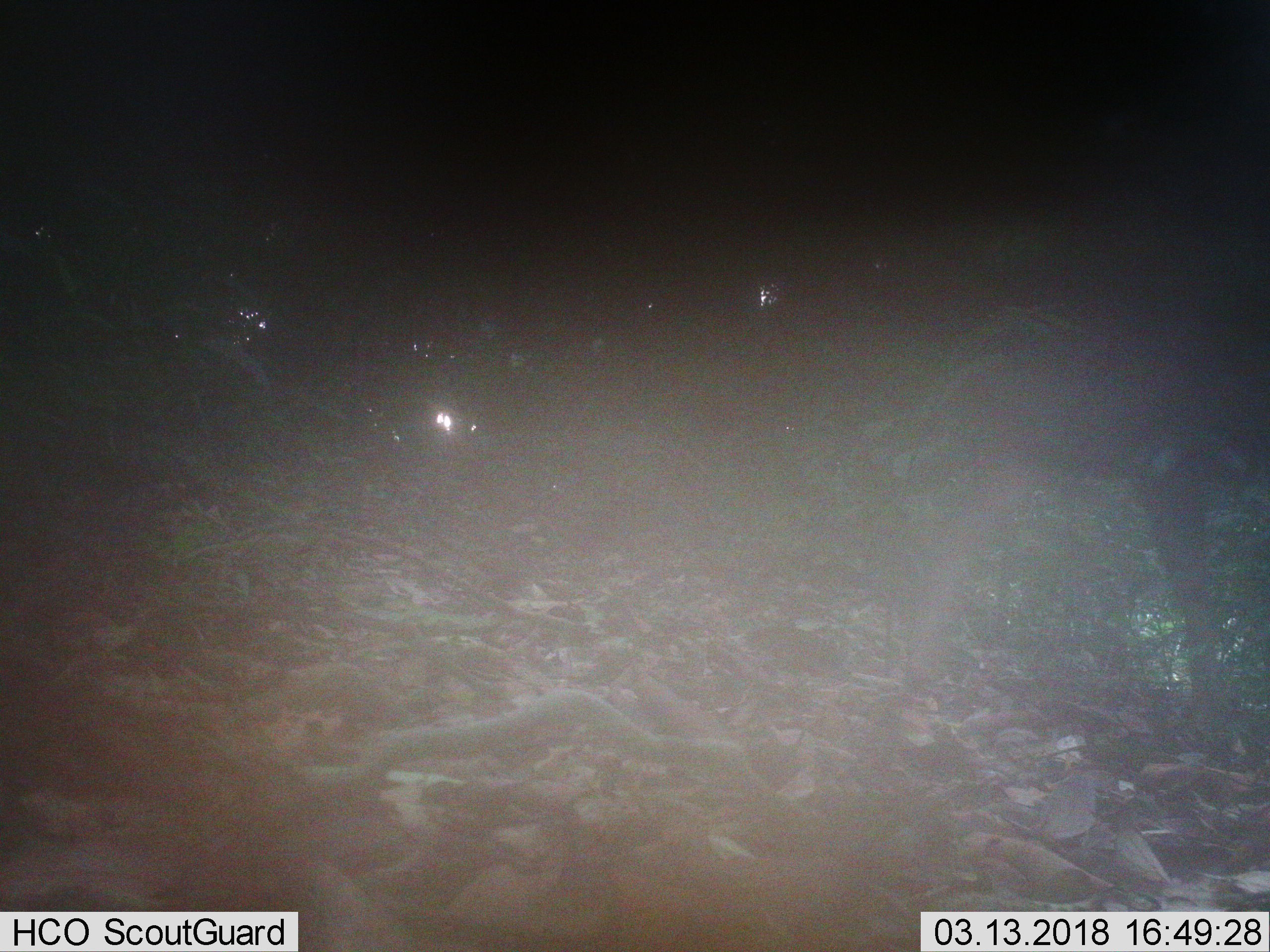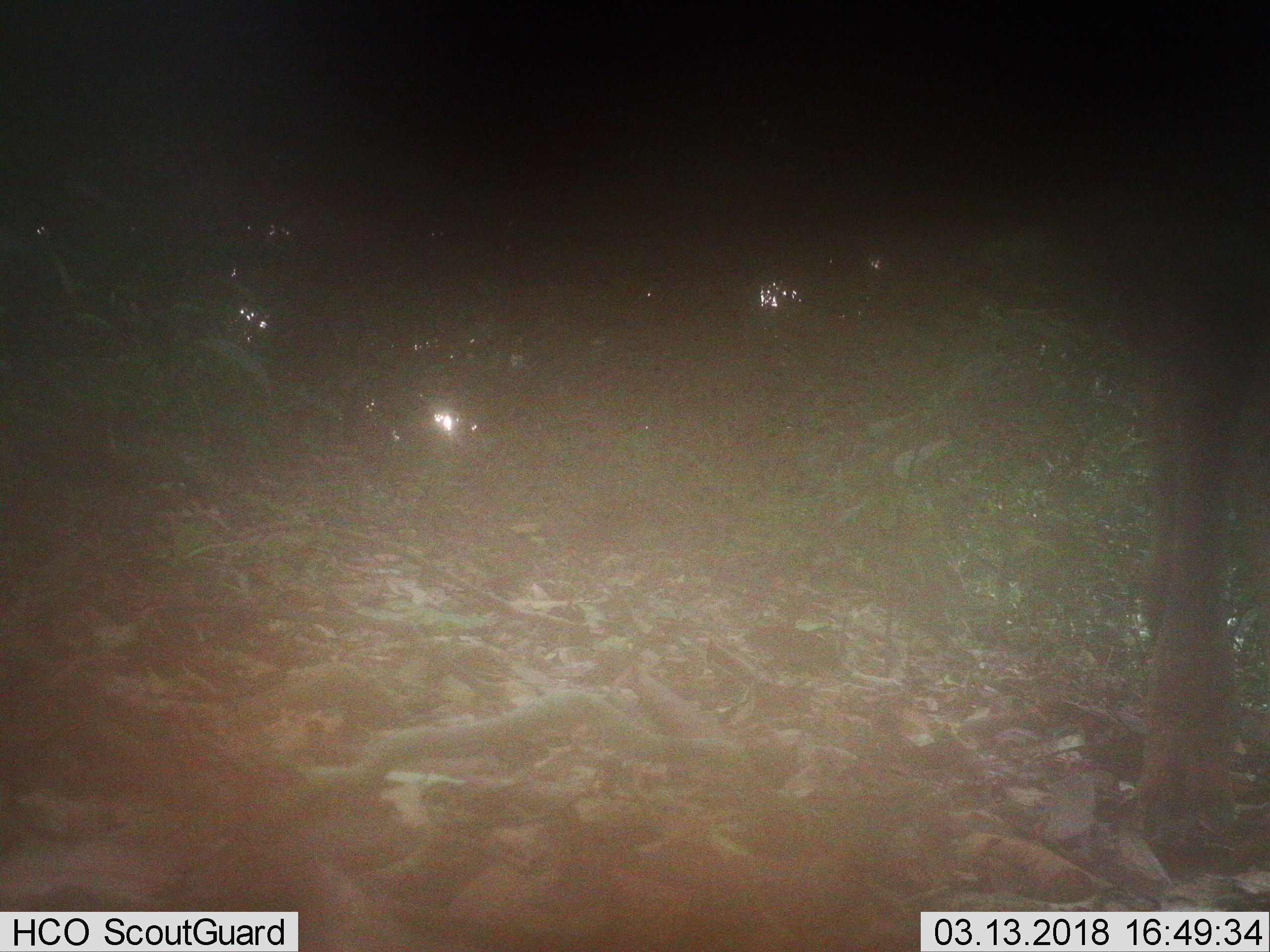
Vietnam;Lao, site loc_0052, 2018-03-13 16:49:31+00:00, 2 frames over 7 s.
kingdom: Animalia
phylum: Chordata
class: Mammalia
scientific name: Laurasiatheria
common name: ungulate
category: unidentified ungulates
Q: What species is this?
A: Unidentified ungulates (ungulate) (Laurasiatheria).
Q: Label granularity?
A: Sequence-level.